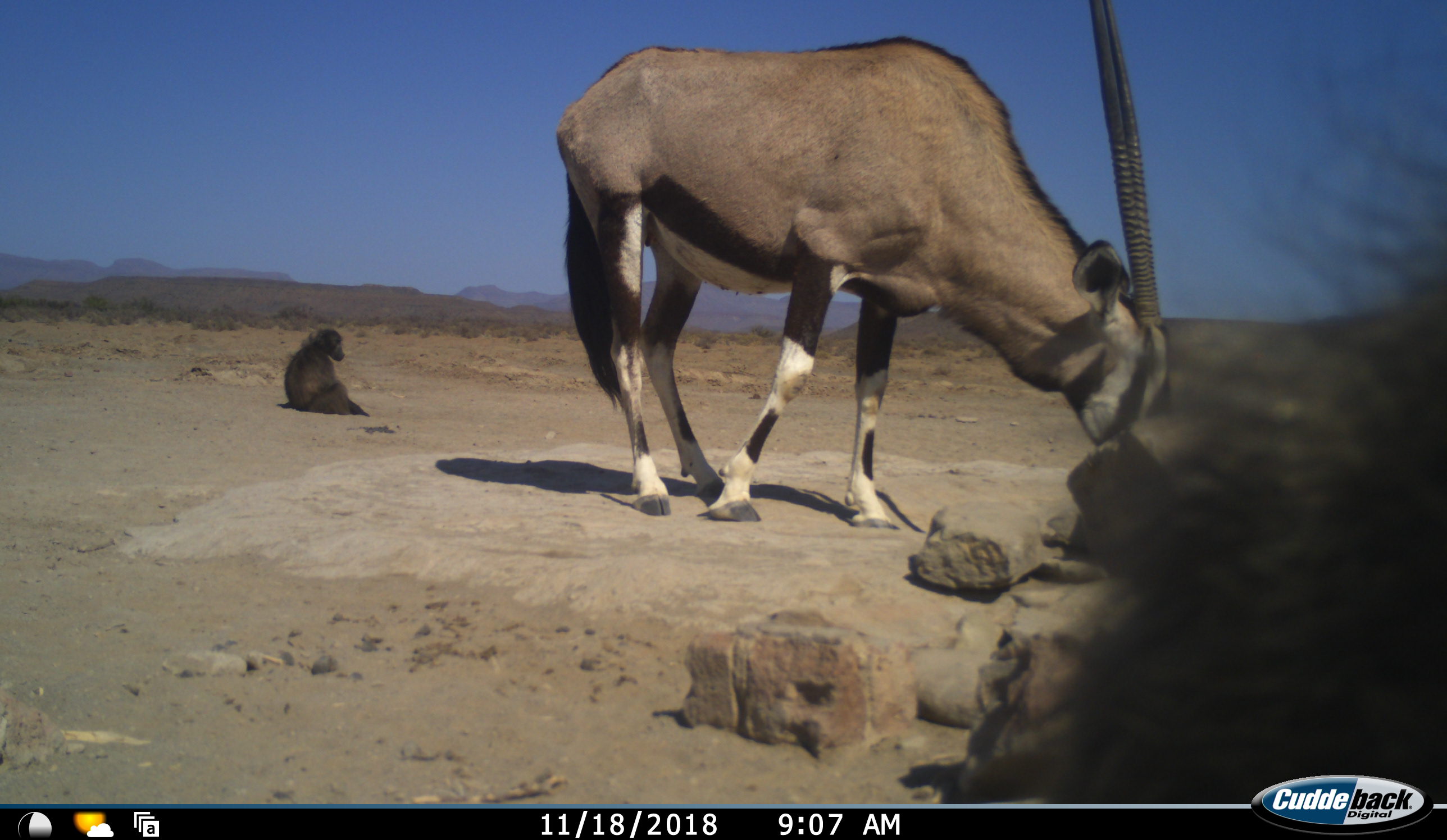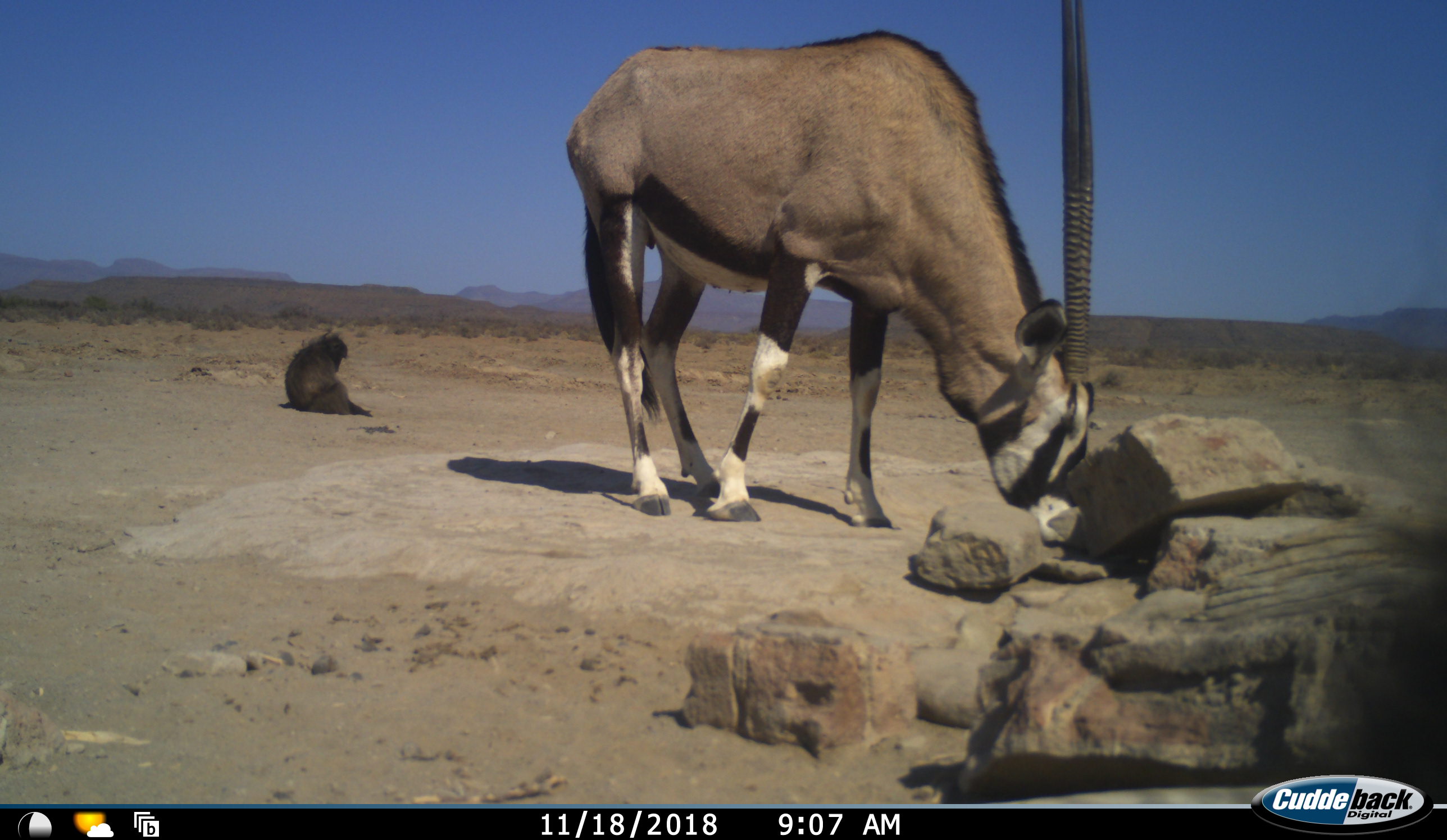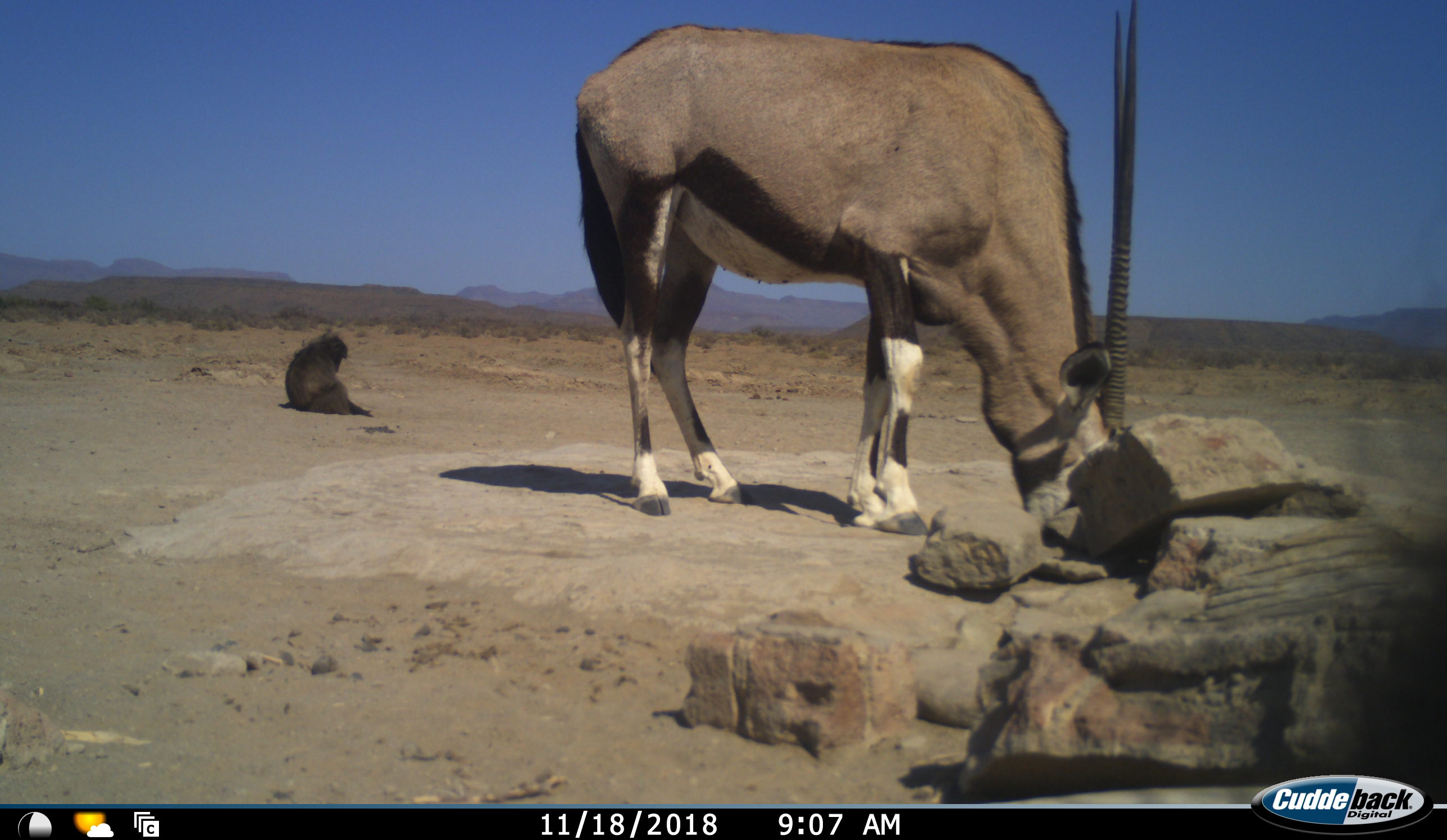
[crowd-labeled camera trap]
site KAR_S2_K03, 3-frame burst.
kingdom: Animalia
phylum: Chordata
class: Mammalia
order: Primates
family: Cercopithecidae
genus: Papio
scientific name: Papio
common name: baboon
Baboon (Papio), count 2. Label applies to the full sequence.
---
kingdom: Animalia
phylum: Chordata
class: Mammalia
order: Artiodactyla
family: Bovidae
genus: Oryx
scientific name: Oryx gazella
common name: gemsbok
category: oryx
Oryx (gemsbok) (Oryx gazella), count 1. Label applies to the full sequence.